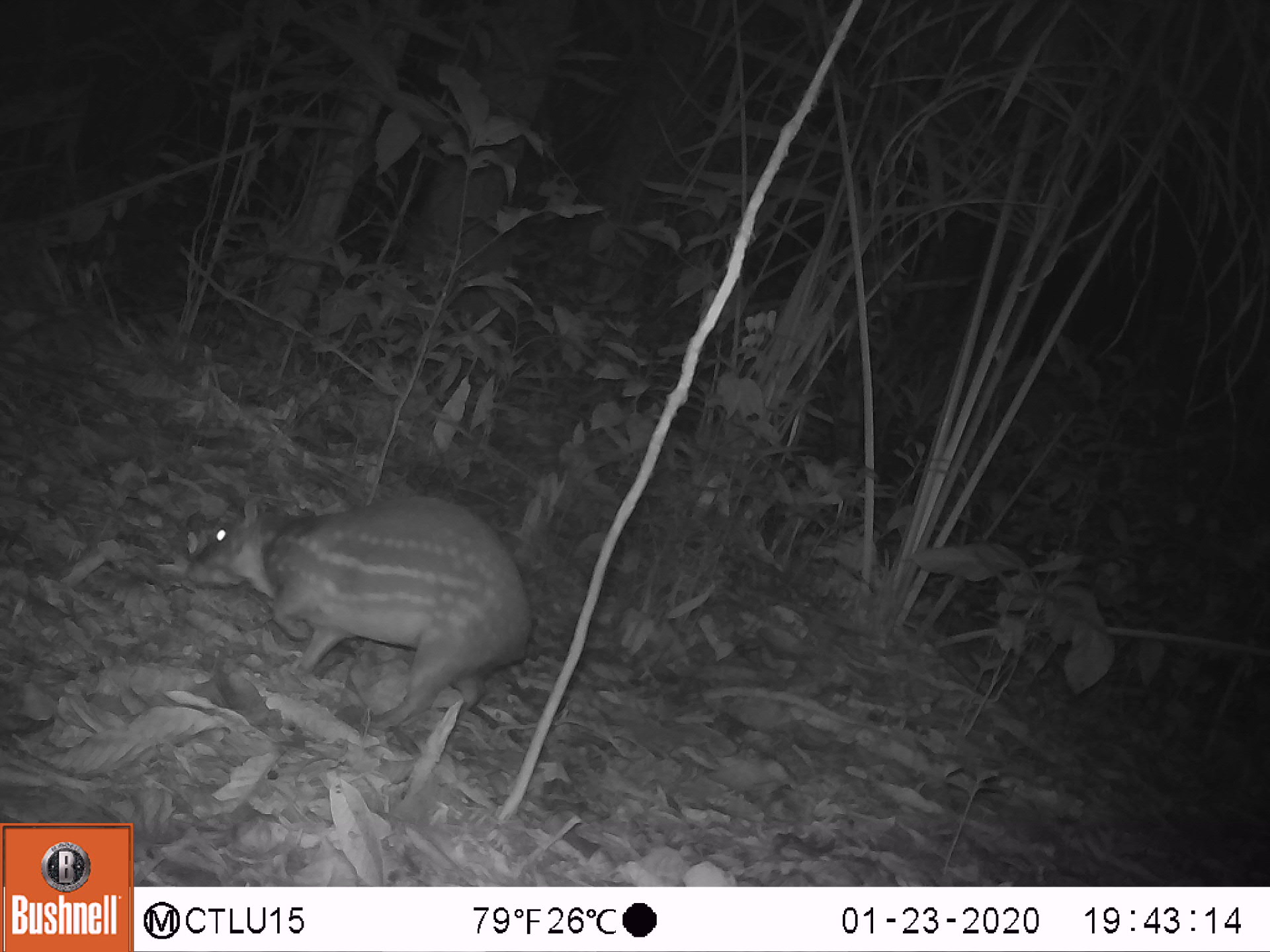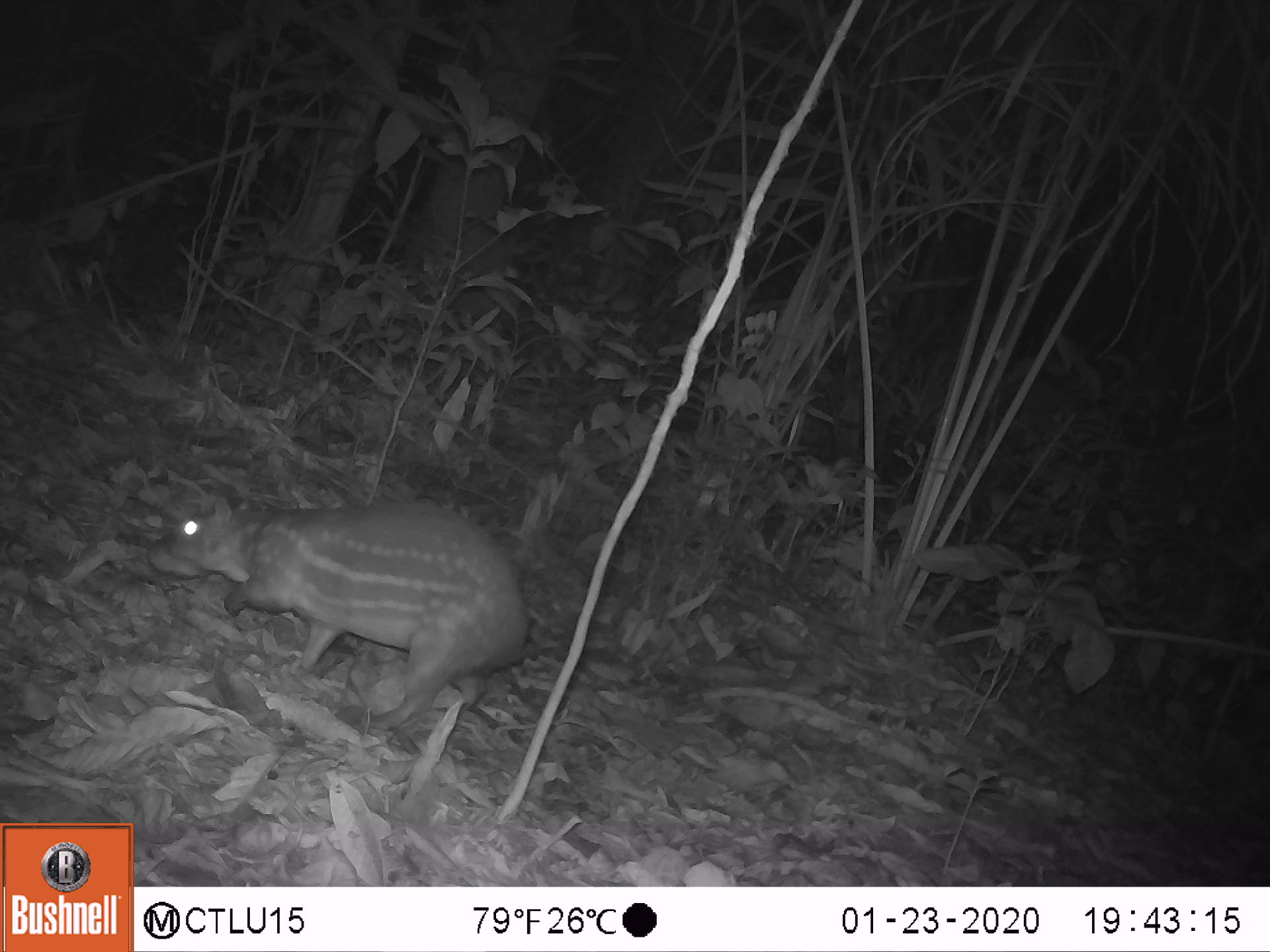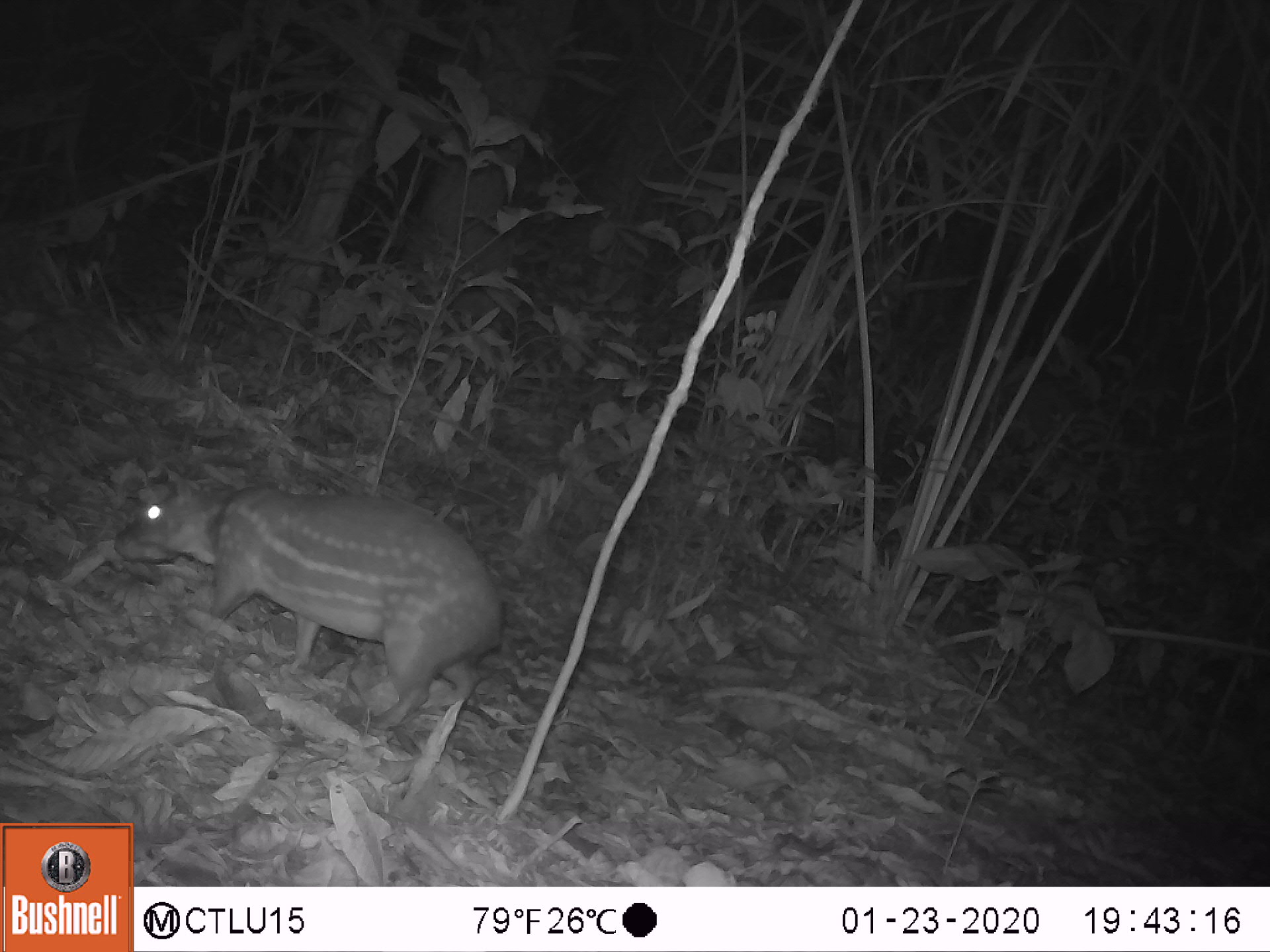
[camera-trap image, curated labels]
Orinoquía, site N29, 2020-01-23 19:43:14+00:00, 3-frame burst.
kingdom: Animalia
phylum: Chordata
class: Mammalia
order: Rodentia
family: Cuniculidae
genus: Cuniculus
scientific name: Cuniculus paca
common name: spotted paca